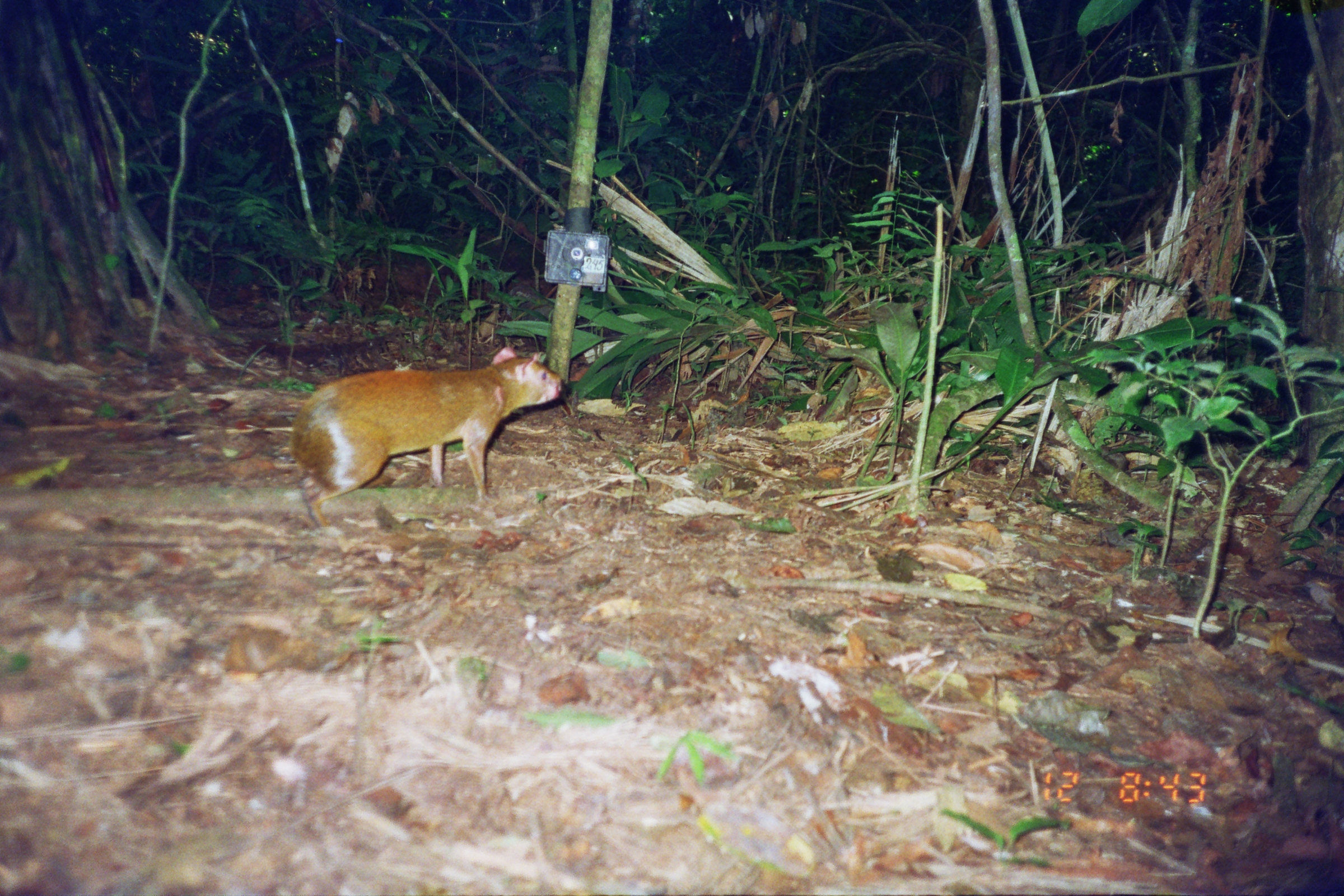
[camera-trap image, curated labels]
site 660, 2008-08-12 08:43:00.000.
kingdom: Animalia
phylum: Chordata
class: Mammalia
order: Rodentia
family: Dasyproctidae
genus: Dasyprocta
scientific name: Dasyprocta punctata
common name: central american agouti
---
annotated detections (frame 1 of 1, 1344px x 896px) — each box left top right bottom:
dasyprocta punctata: 291 346 562 530